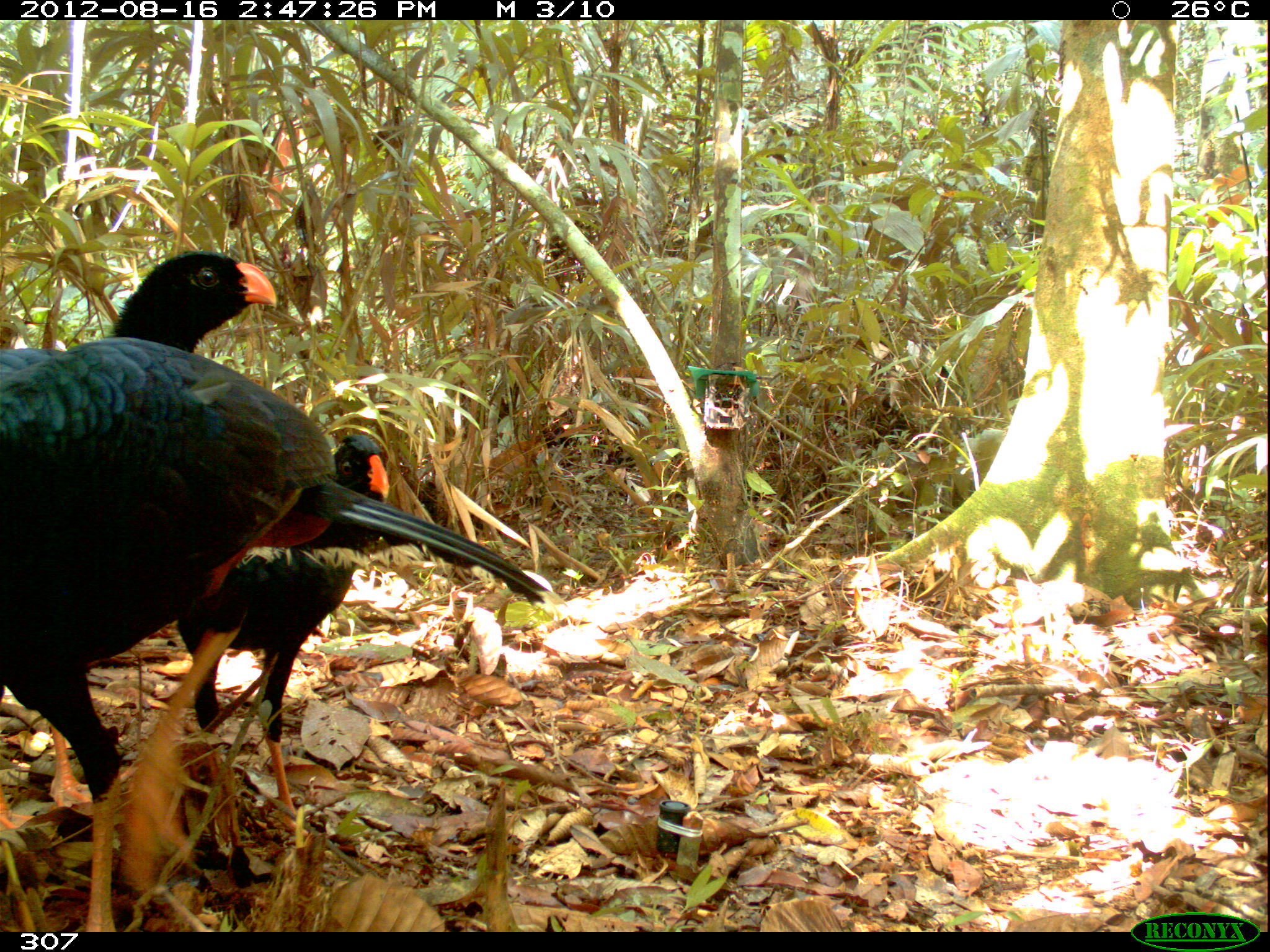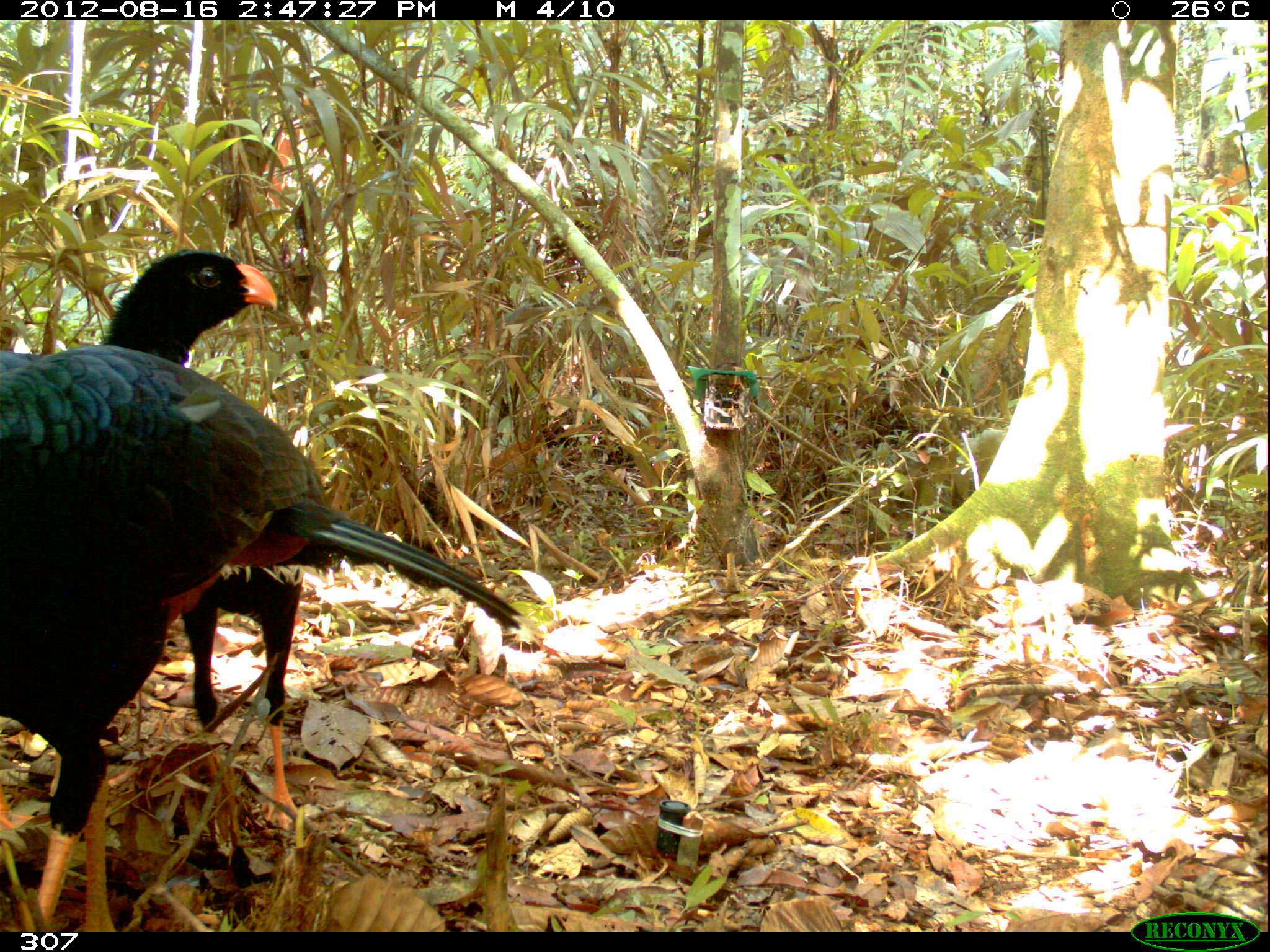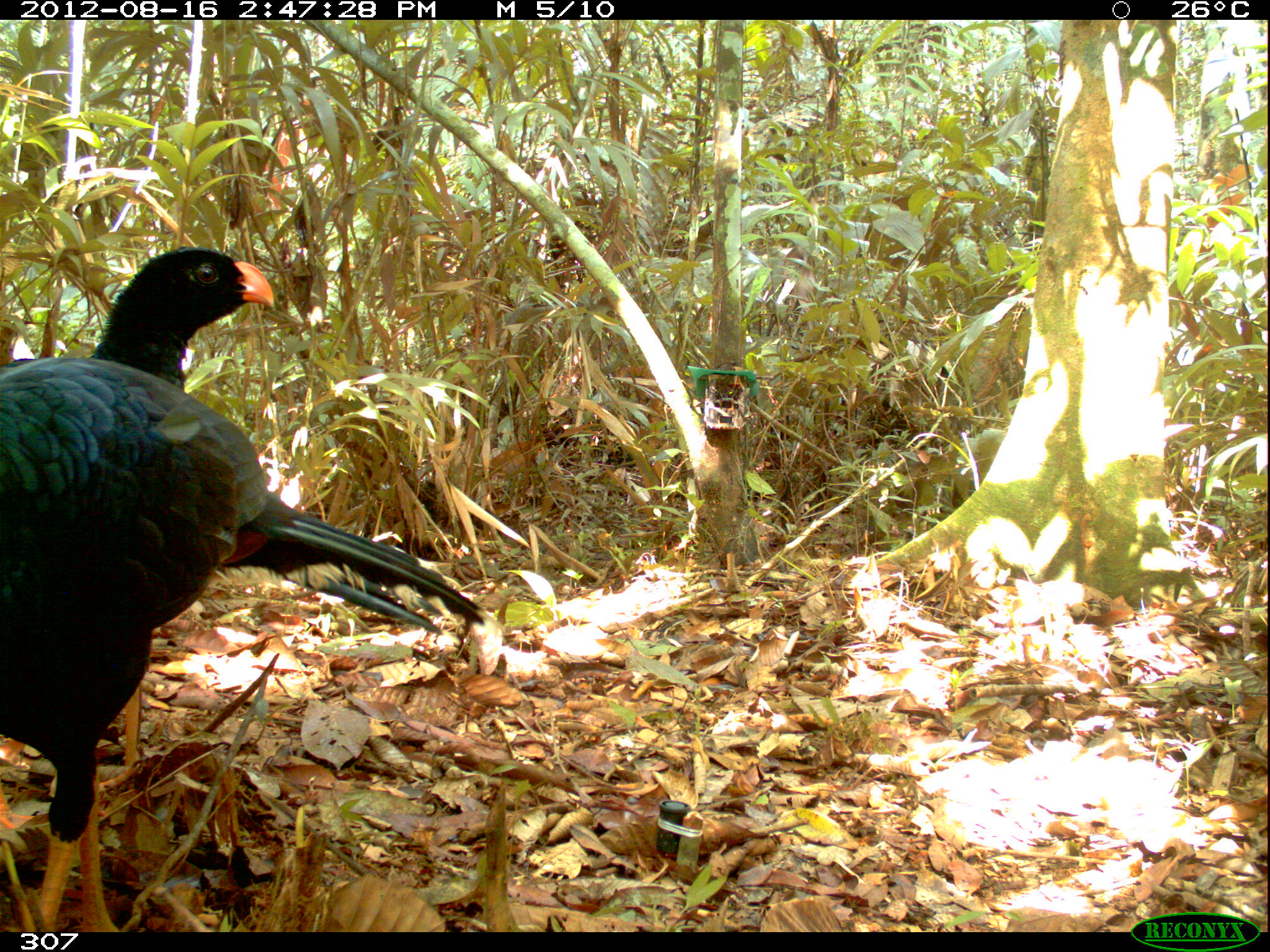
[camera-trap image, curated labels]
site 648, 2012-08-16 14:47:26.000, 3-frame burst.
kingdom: Animalia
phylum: Chordata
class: Aves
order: Galliformes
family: Cracidae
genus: Mitu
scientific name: Mitu tuberosum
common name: razor-billed curassow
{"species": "Mitu tuberosum (razor-billed curassow)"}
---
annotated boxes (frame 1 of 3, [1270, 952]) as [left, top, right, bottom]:
mitu tuberosum: [0, 333, 582, 932]; [0, 246, 288, 852]; [158, 421, 388, 842]